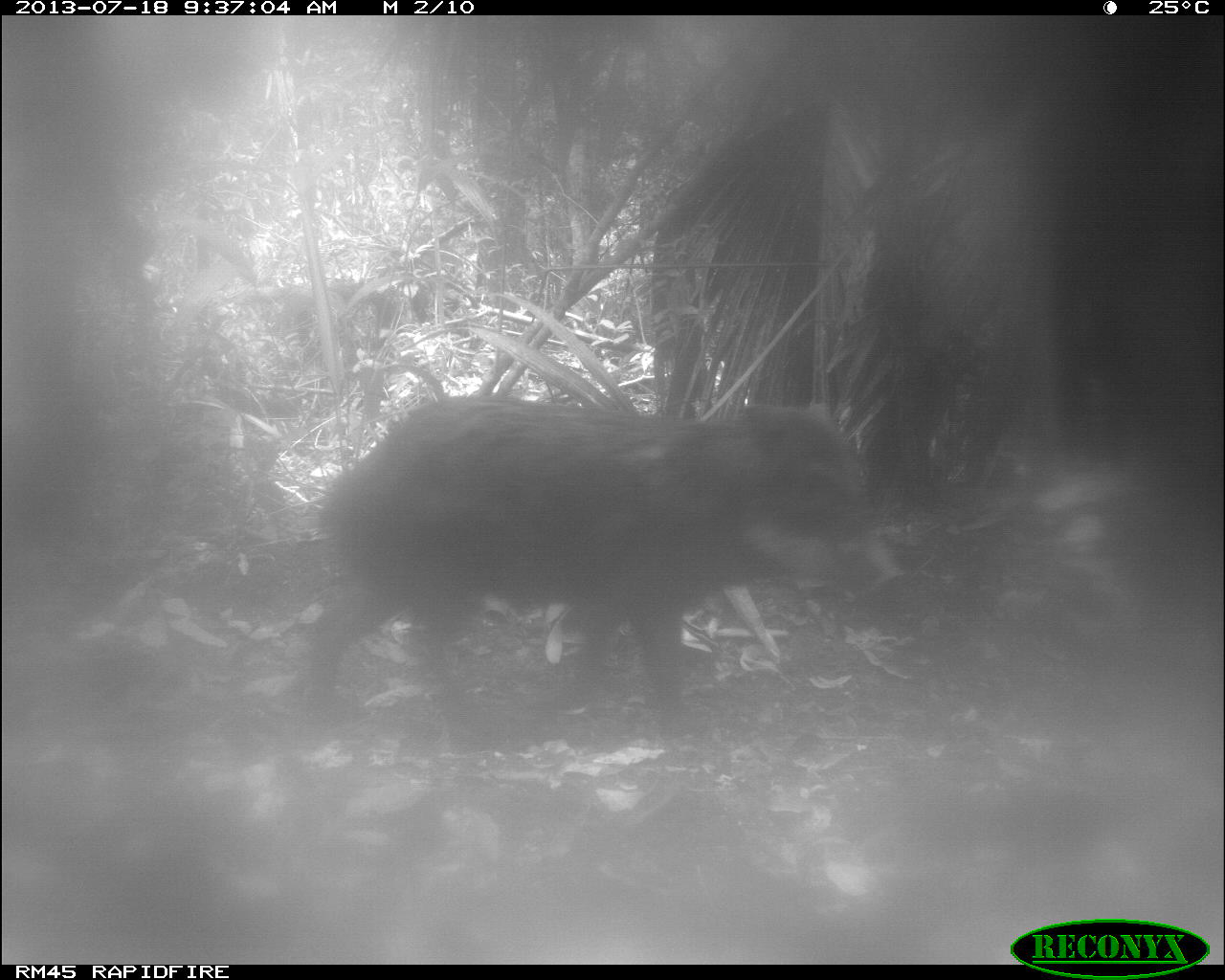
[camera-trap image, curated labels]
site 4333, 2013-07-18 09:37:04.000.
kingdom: Animalia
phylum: Chordata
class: Mammalia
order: Artiodactyla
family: Tayassuidae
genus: Tayassu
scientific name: Tayassu pecari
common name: white-lipped peccary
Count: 1.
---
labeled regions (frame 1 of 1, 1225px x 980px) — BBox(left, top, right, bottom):
tayassu pecari: BBox(301, 396, 910, 763)